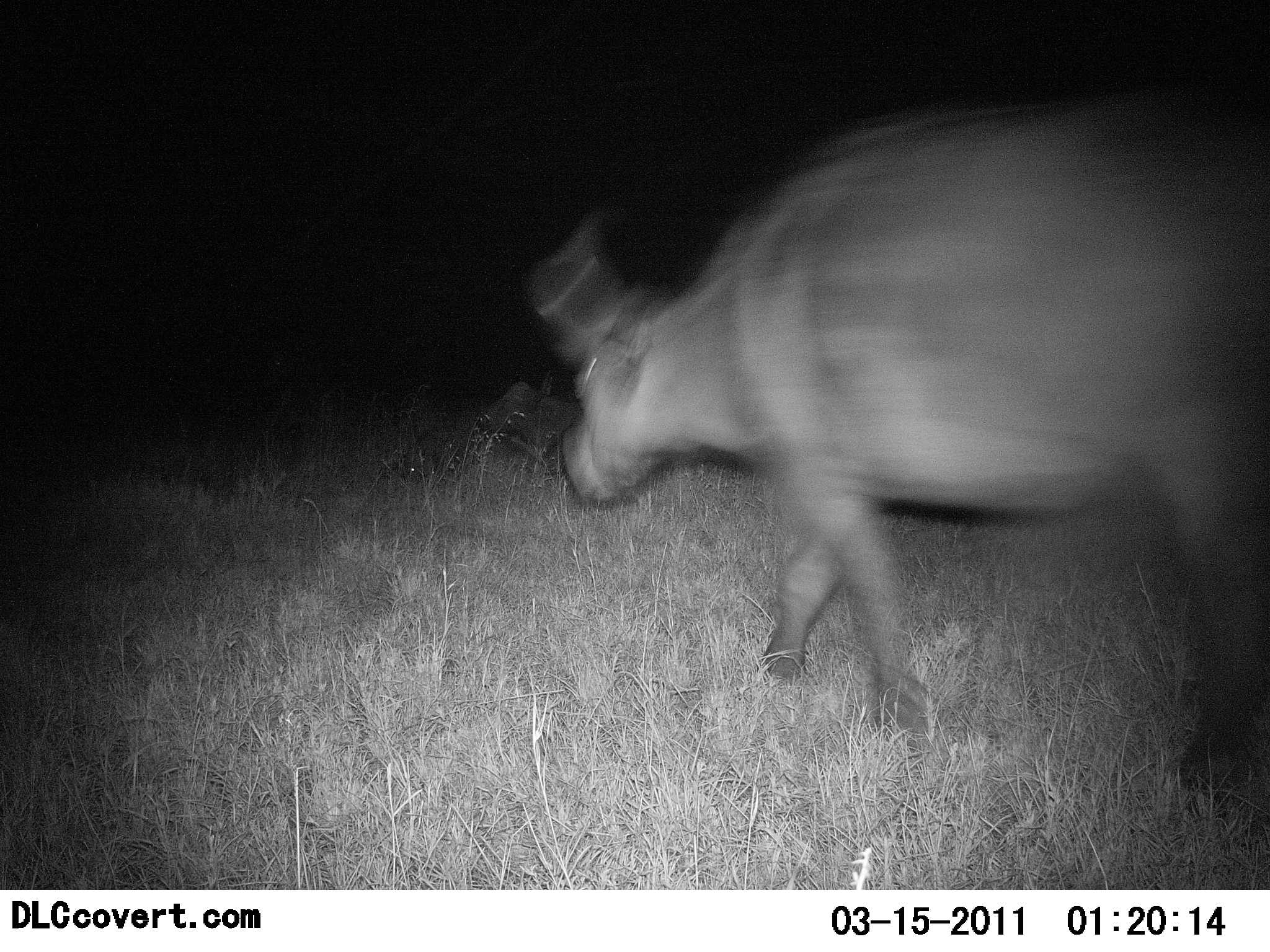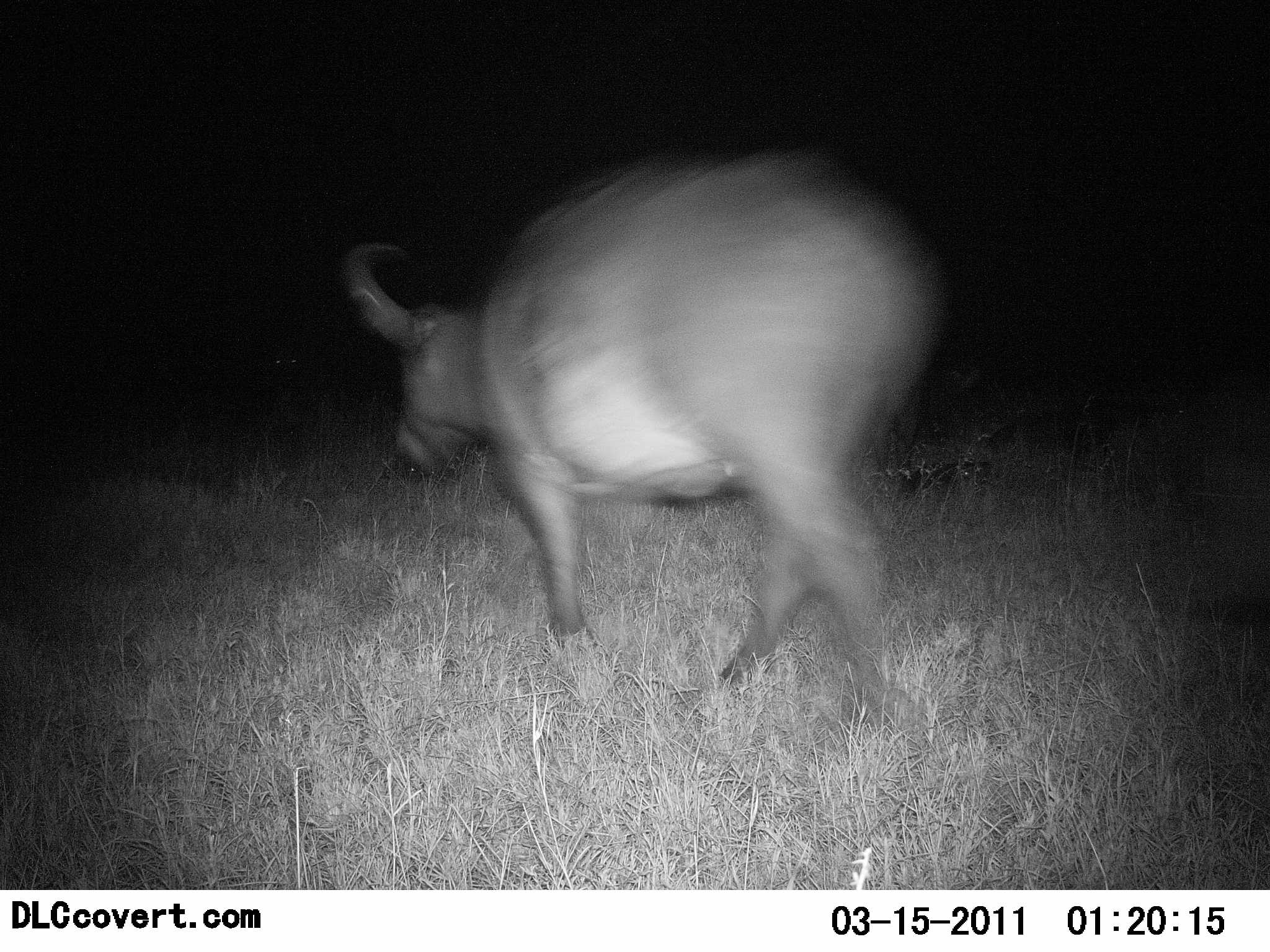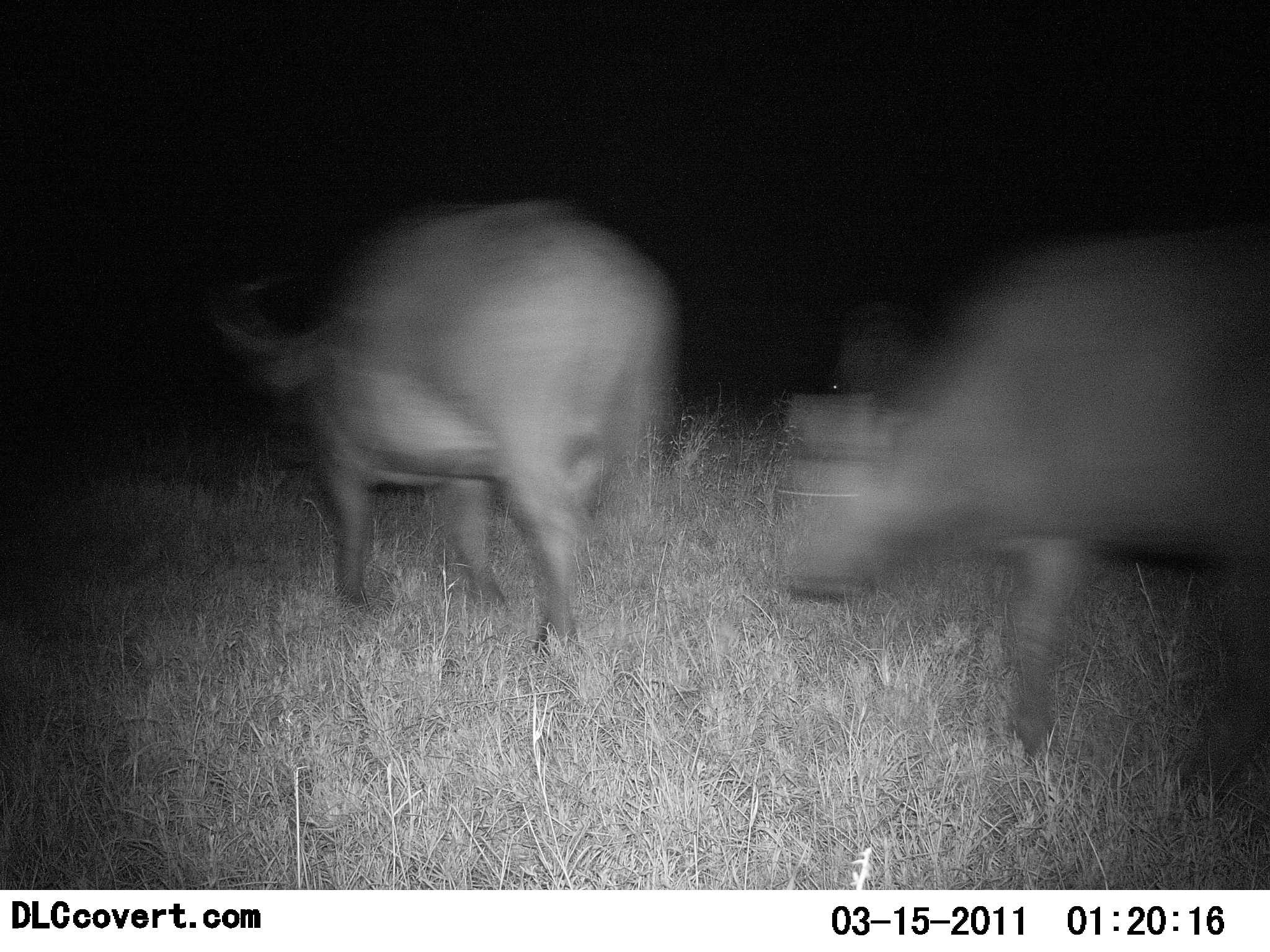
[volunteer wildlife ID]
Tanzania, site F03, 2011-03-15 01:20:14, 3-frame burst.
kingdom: Animalia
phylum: Chordata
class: Mammalia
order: Artiodactyla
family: Bovidae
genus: Syncerus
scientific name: Syncerus caffer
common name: cape buffalo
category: buffalo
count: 2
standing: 0%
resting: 0%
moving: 100%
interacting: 0%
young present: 0%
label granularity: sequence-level